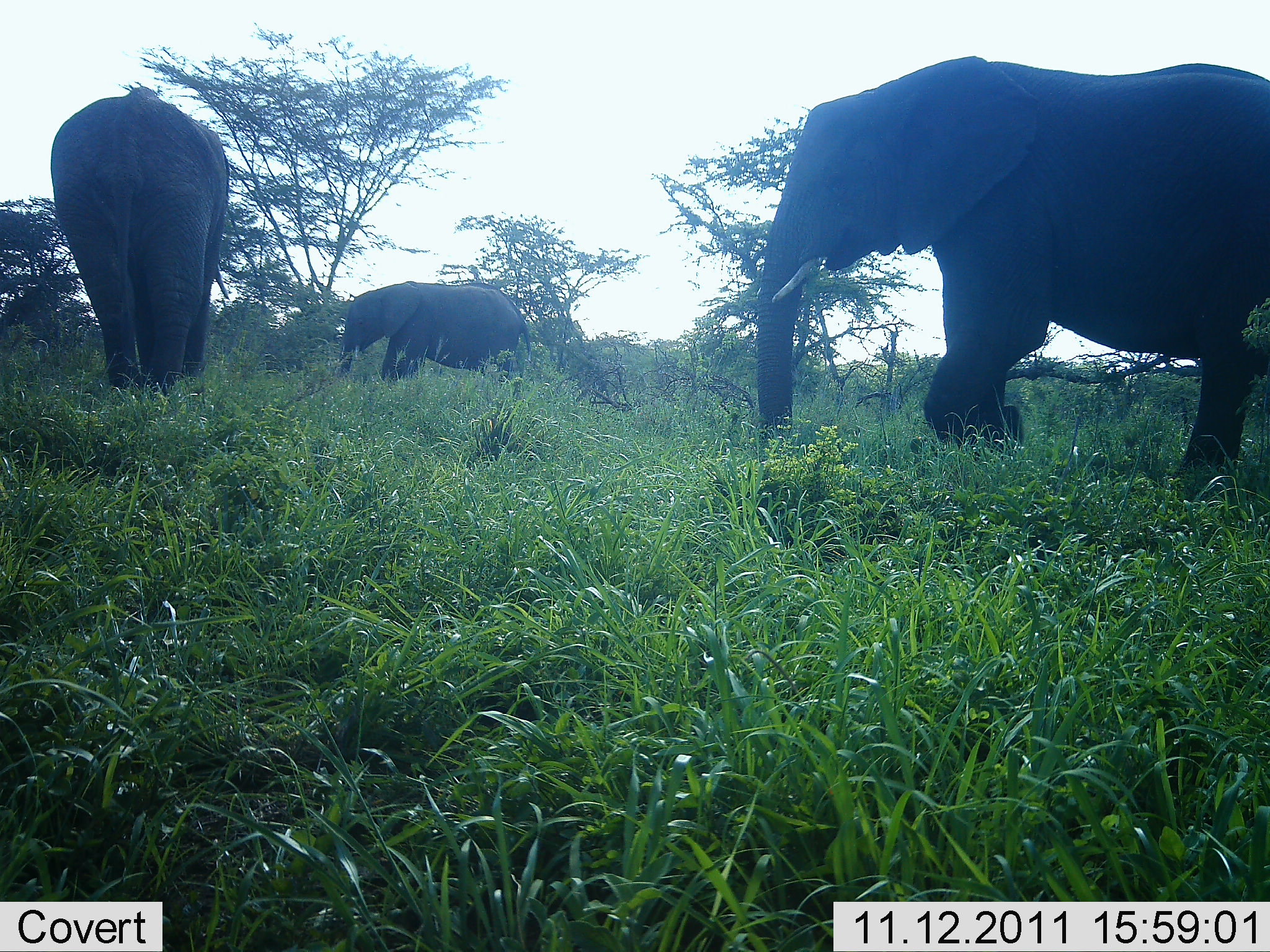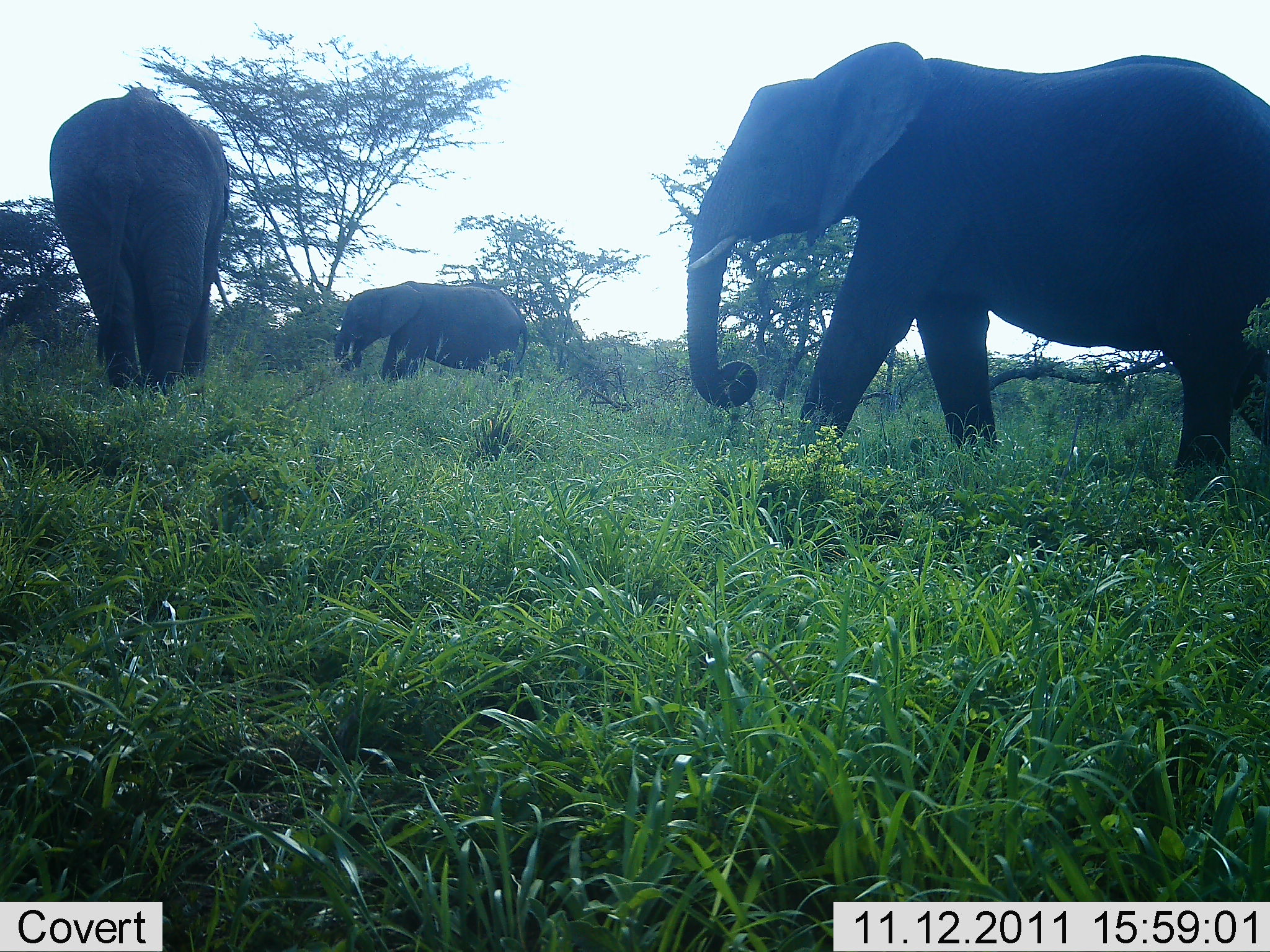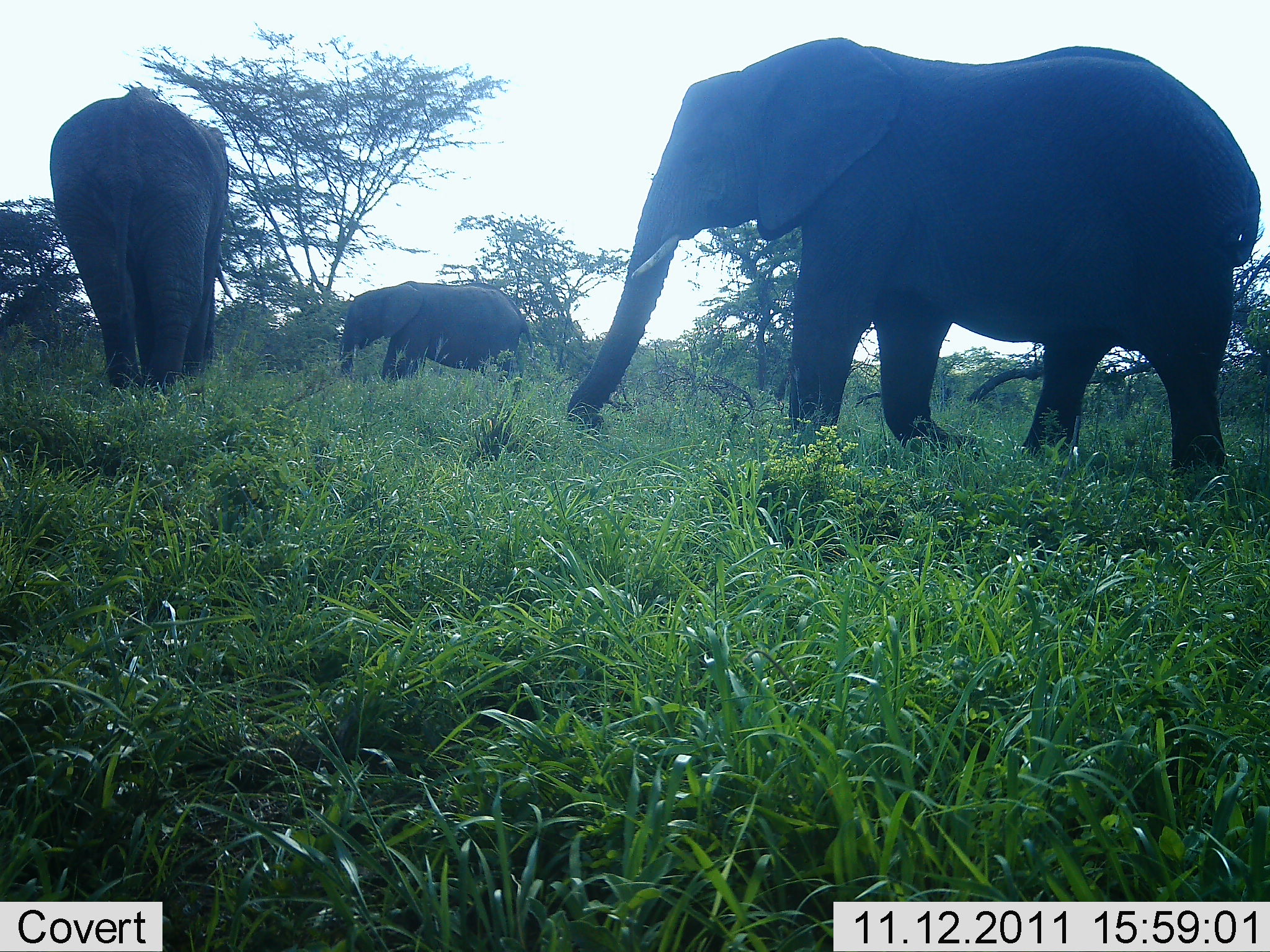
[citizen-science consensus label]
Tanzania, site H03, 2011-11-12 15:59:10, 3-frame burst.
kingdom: Animalia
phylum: Chordata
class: Mammalia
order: Proboscidea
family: Elephantidae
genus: Loxodonta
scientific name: Loxodonta africana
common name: african bush elephant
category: elephant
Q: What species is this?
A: Elephant (african bush elephant) (Loxodonta africana).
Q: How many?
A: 3.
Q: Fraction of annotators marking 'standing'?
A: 47%.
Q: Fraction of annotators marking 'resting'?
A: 0%.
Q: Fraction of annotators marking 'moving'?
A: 76%.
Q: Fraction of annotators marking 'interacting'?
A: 0%.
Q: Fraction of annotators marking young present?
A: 12%.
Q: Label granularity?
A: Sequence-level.